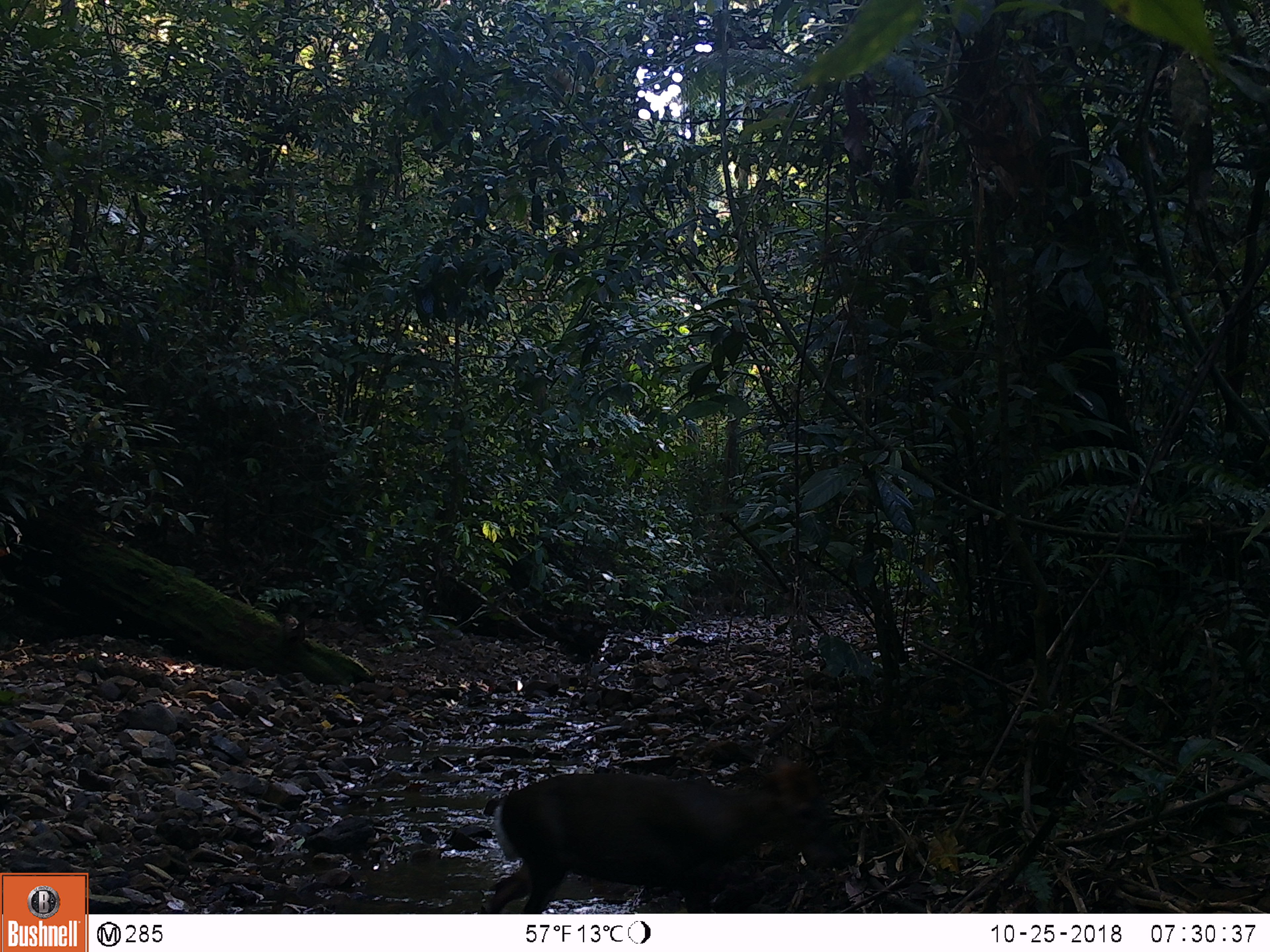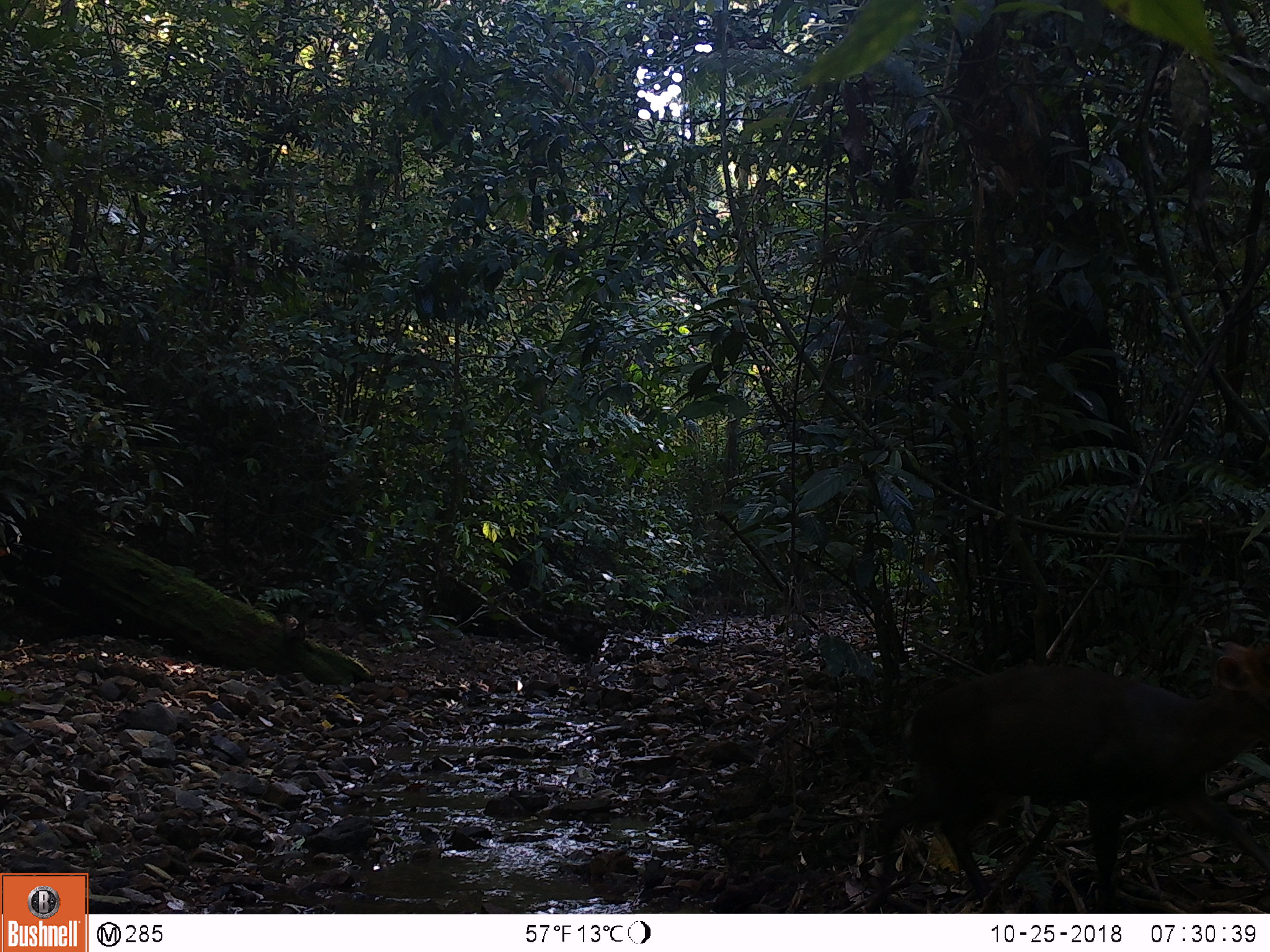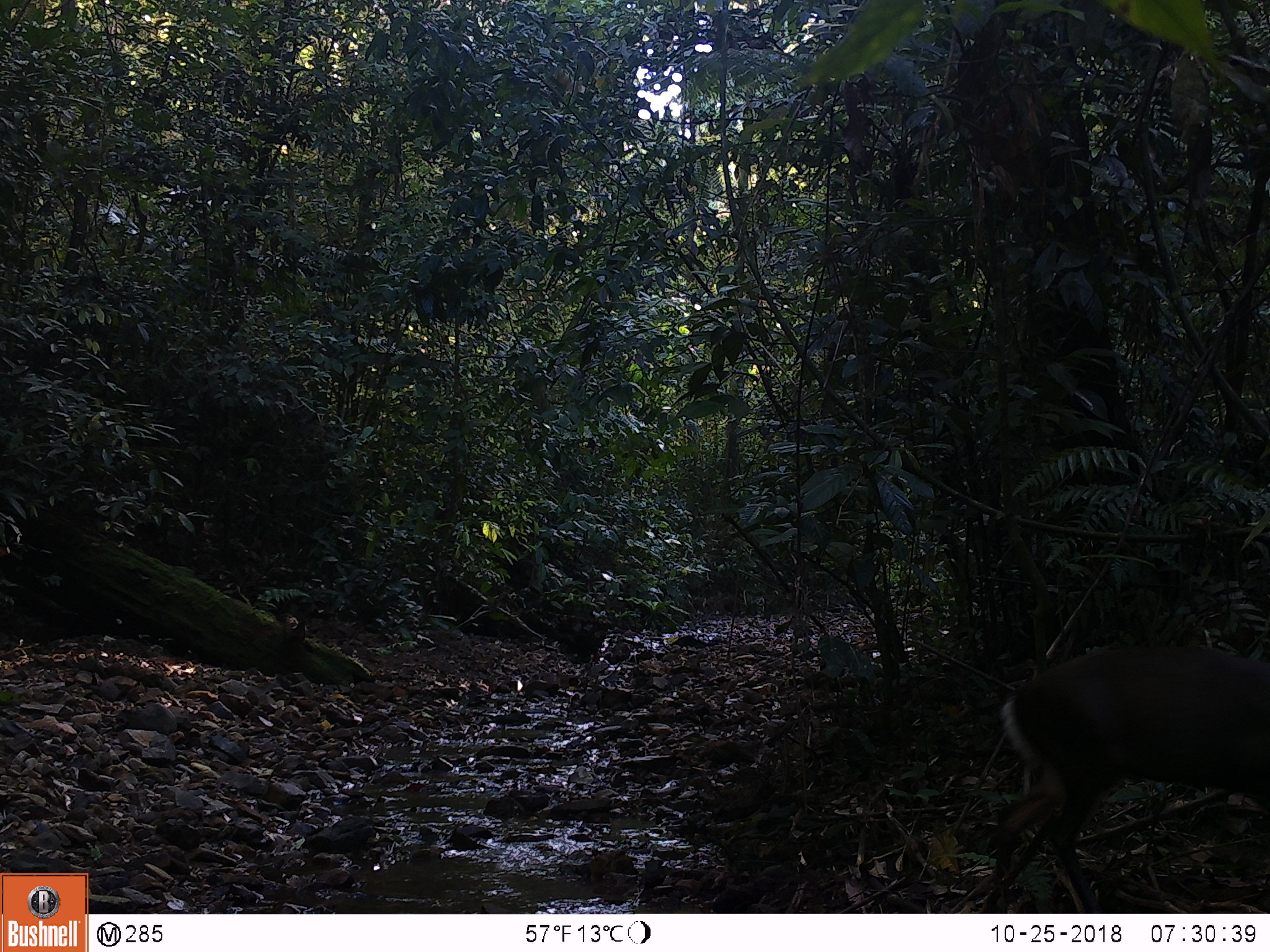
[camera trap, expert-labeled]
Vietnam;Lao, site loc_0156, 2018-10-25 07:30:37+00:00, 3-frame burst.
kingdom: Animalia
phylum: Chordata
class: Mammalia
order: Artiodactyla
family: Cervidae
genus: Muntiacus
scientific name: Muntiacus rooseveltorum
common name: roosevelt's muntjac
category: roosevelts muntjac group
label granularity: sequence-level